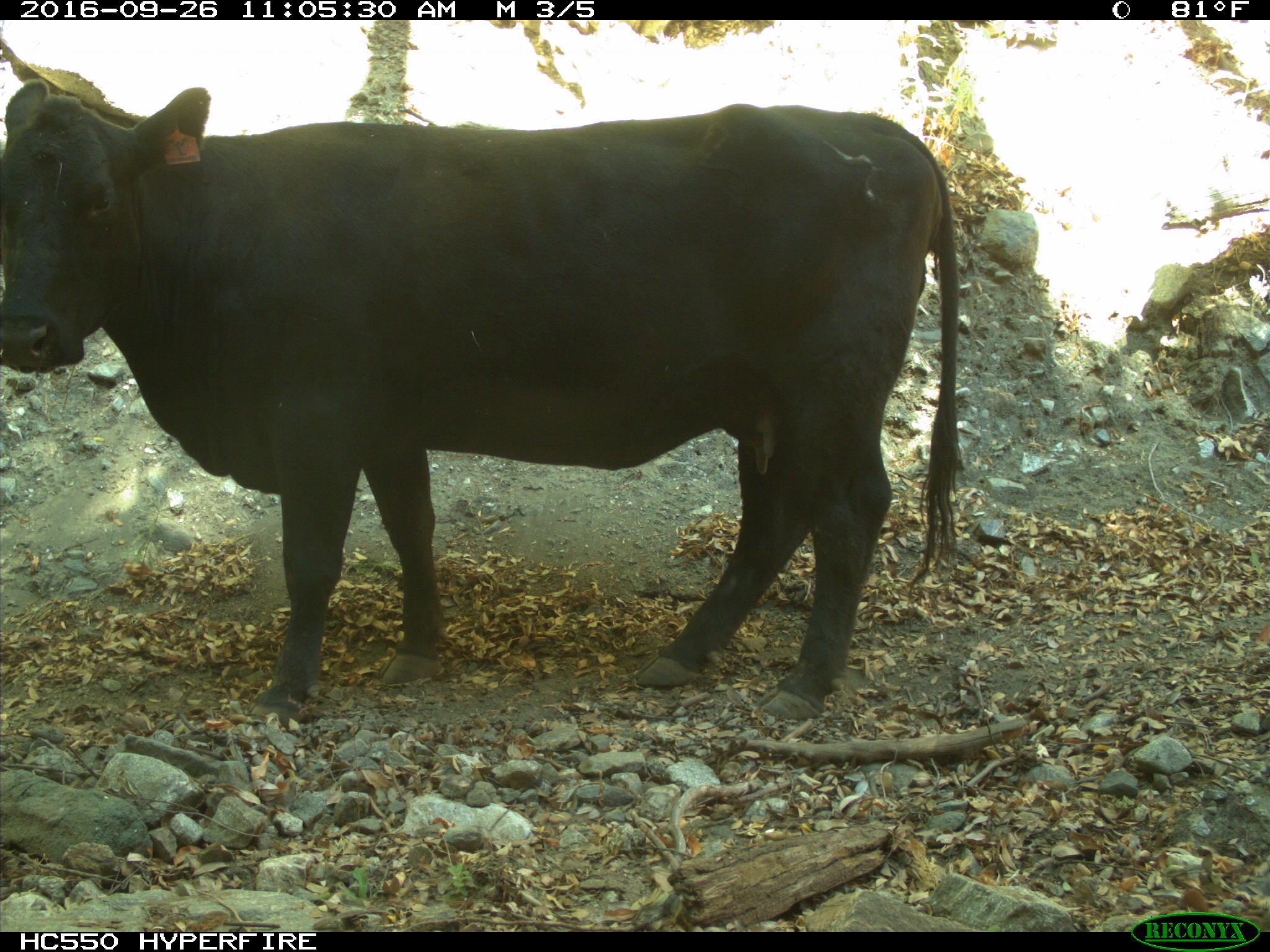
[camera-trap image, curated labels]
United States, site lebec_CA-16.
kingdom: Animalia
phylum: Chordata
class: Mammalia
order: Artiodactyla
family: Bovidae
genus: Bos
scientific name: Bos taurus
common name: domestic cow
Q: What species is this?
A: Bos taurus (domestic cow).